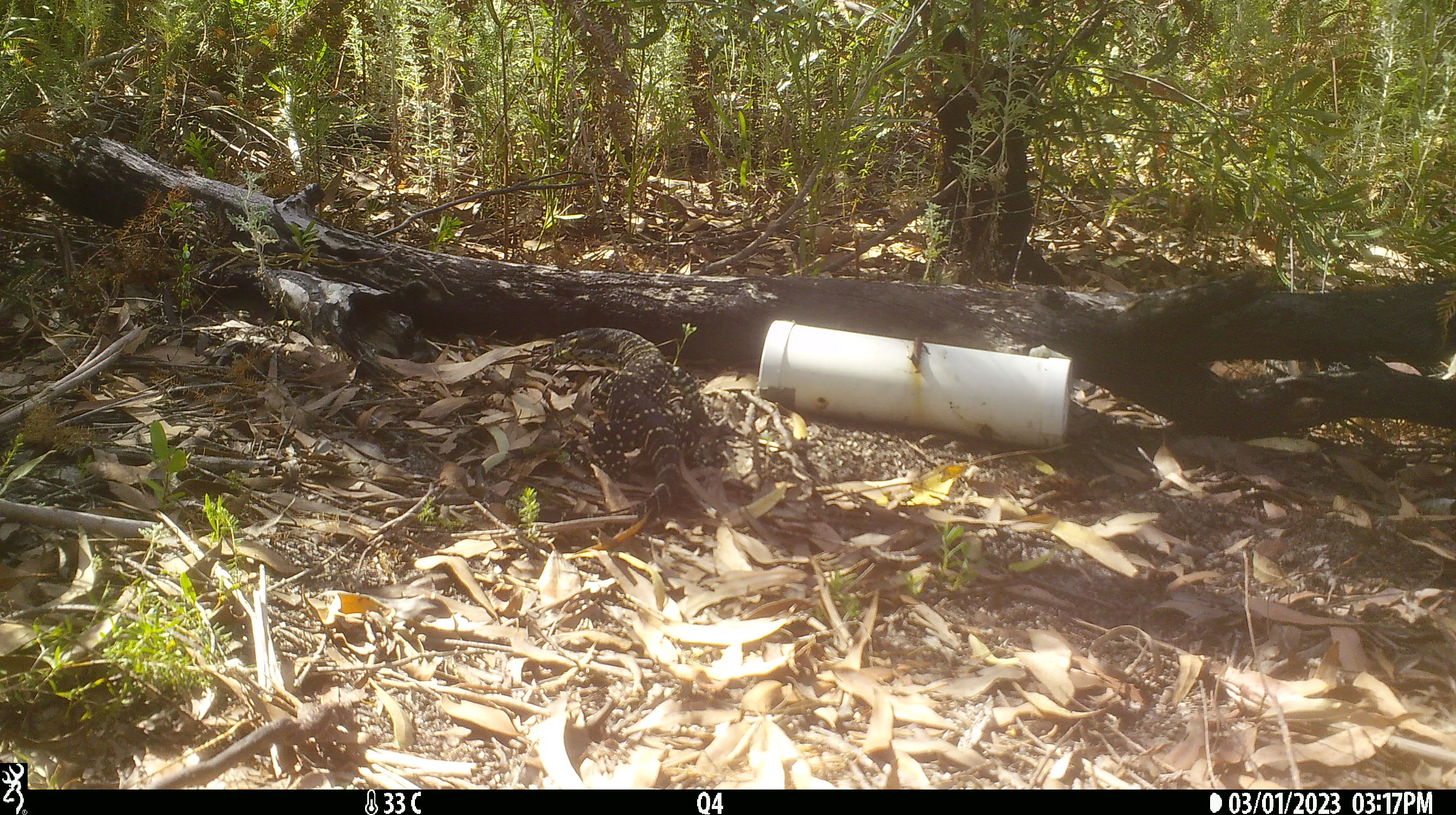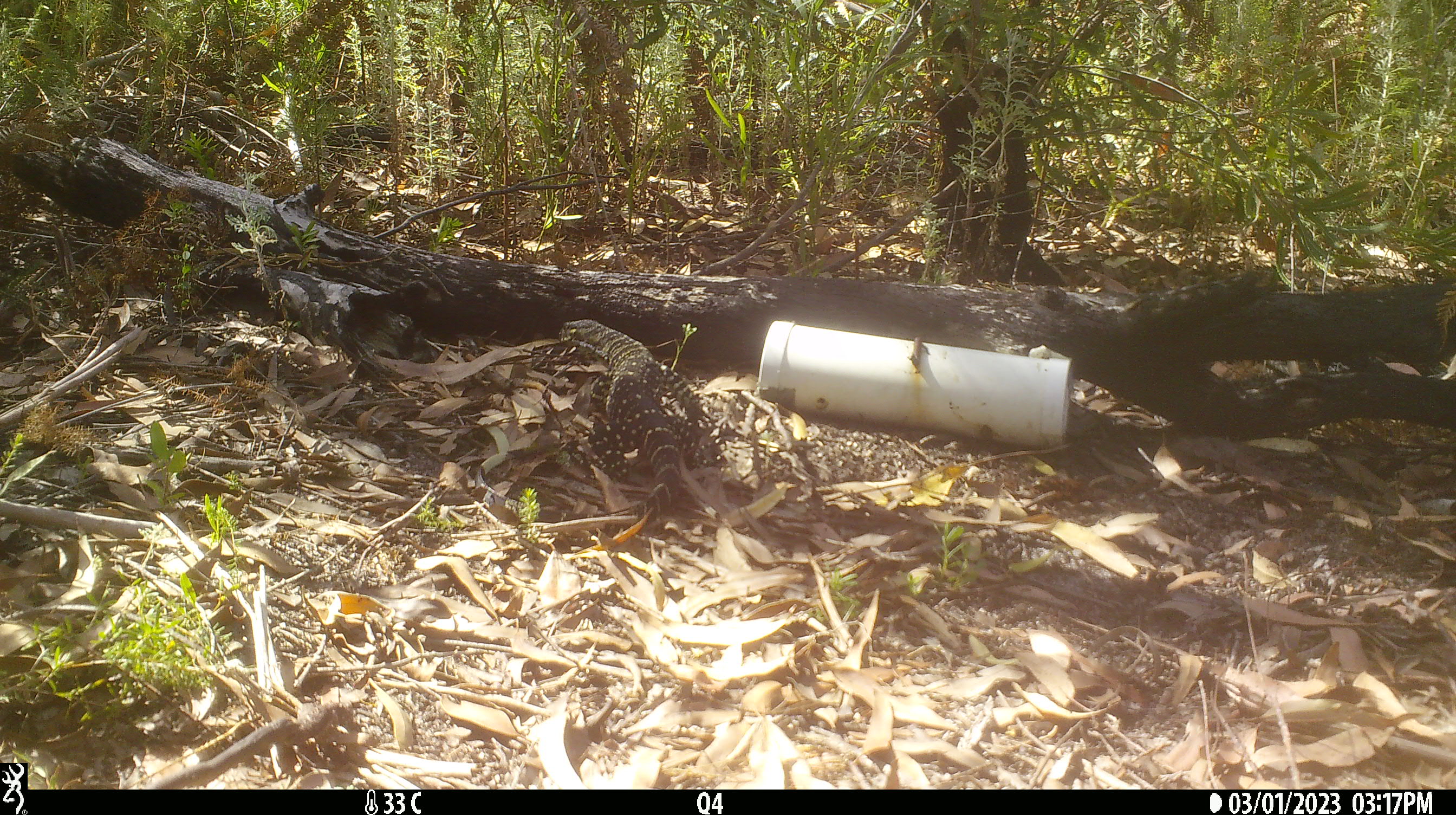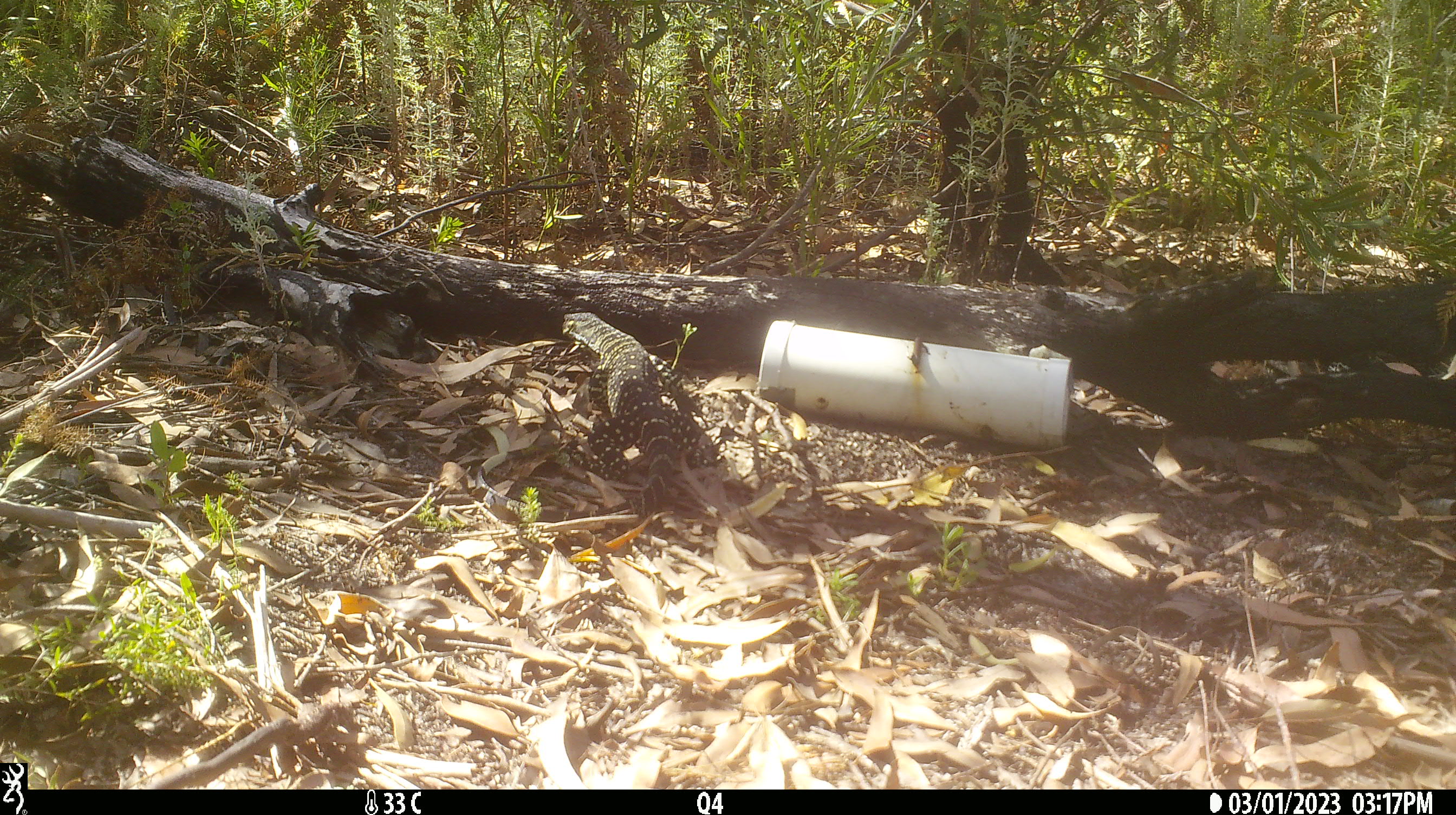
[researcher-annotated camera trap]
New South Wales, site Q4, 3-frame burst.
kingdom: Animalia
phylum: Chordata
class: Reptilia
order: Squamata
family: Varanidae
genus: Varanus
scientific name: Varanus varius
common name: lace monitor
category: goanna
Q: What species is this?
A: Goanna (lace monitor) (Varanus varius).